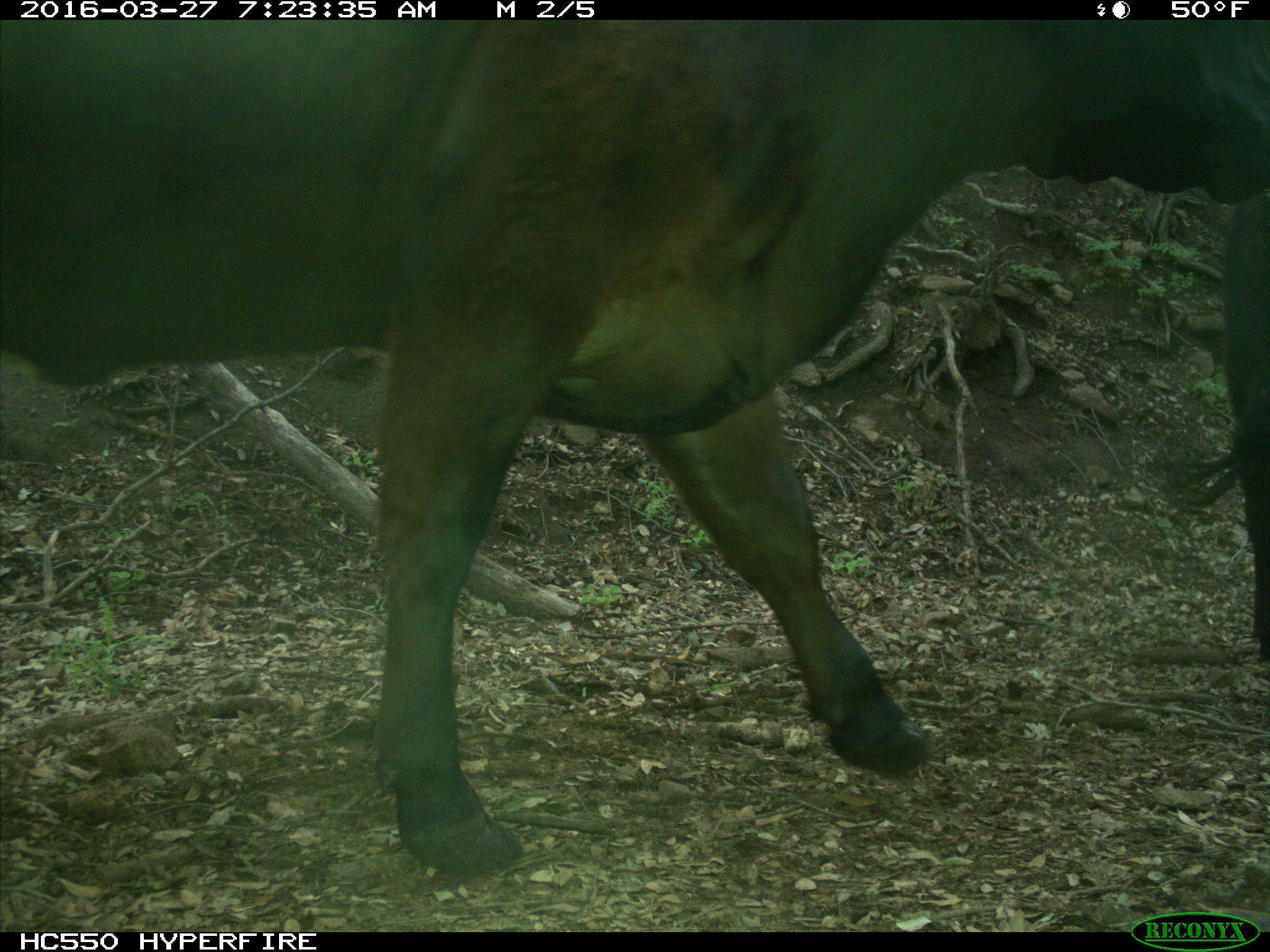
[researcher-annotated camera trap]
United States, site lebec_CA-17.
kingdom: Animalia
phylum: Chordata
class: Mammalia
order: Artiodactyla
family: Bovidae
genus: Bos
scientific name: Bos taurus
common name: domestic cow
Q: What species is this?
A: Bos taurus (domestic cow).